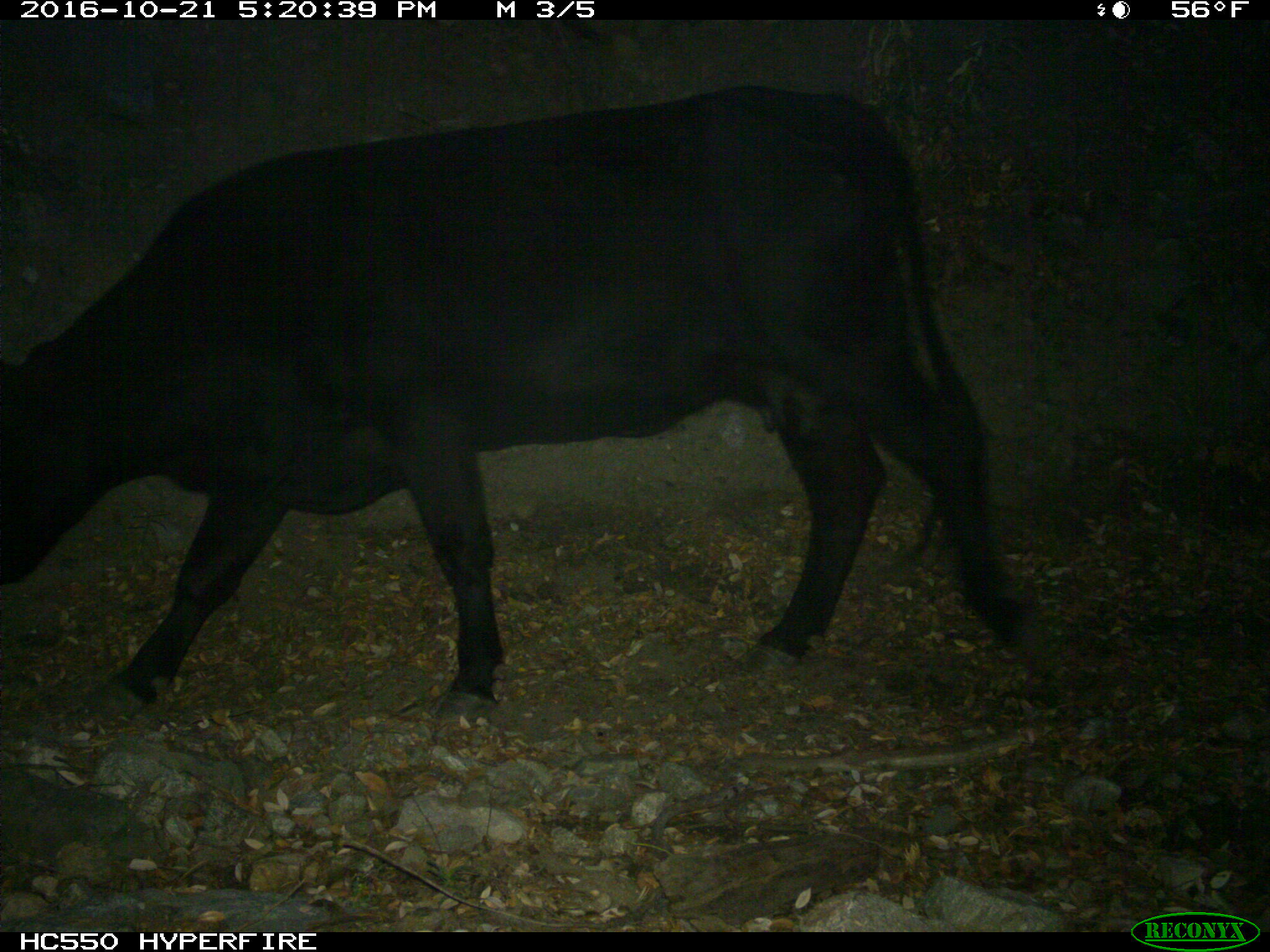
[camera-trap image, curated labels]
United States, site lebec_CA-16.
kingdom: Animalia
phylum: Chordata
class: Mammalia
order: Artiodactyla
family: Bovidae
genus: Bos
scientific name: Bos taurus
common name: domestic cow